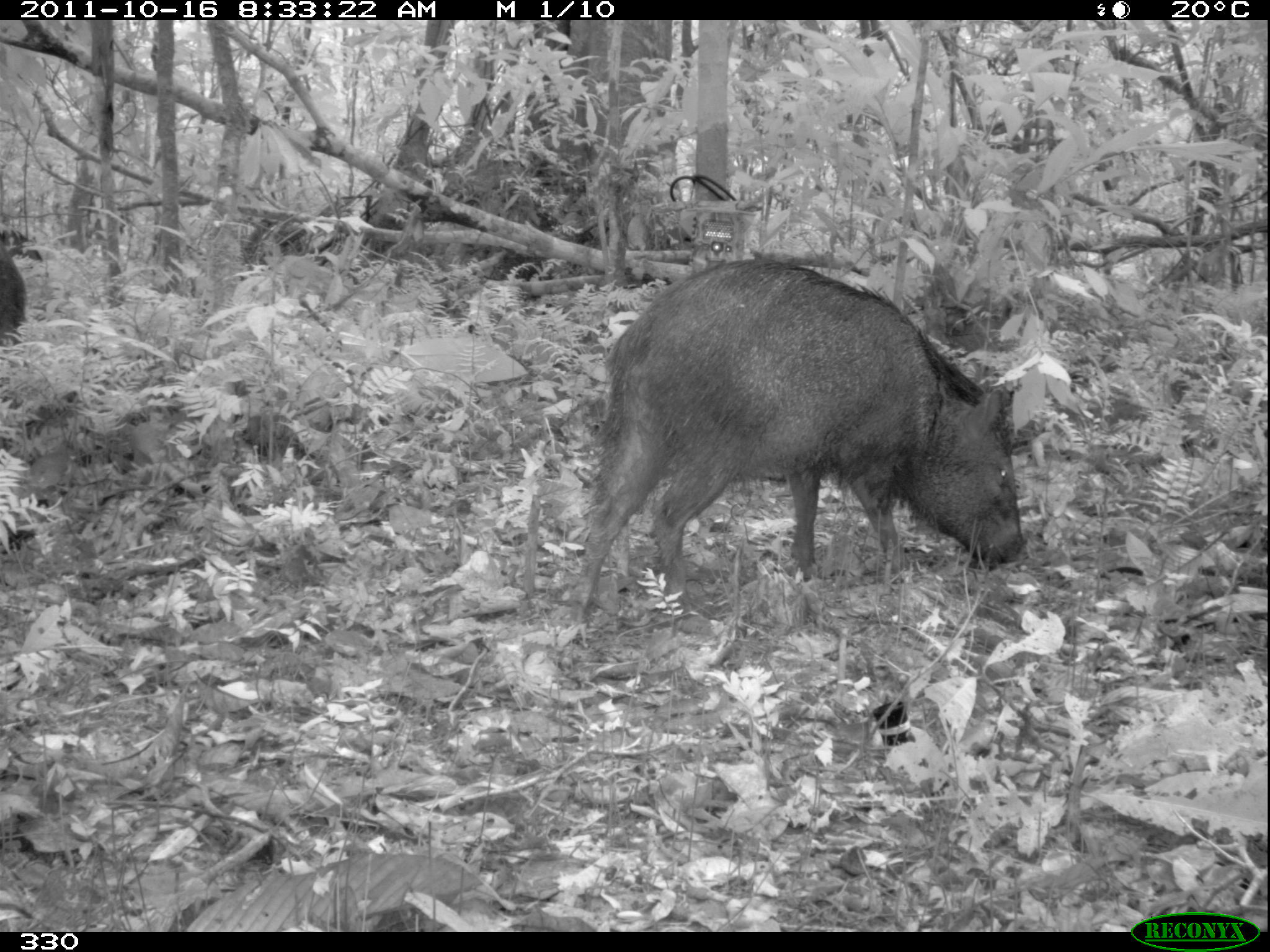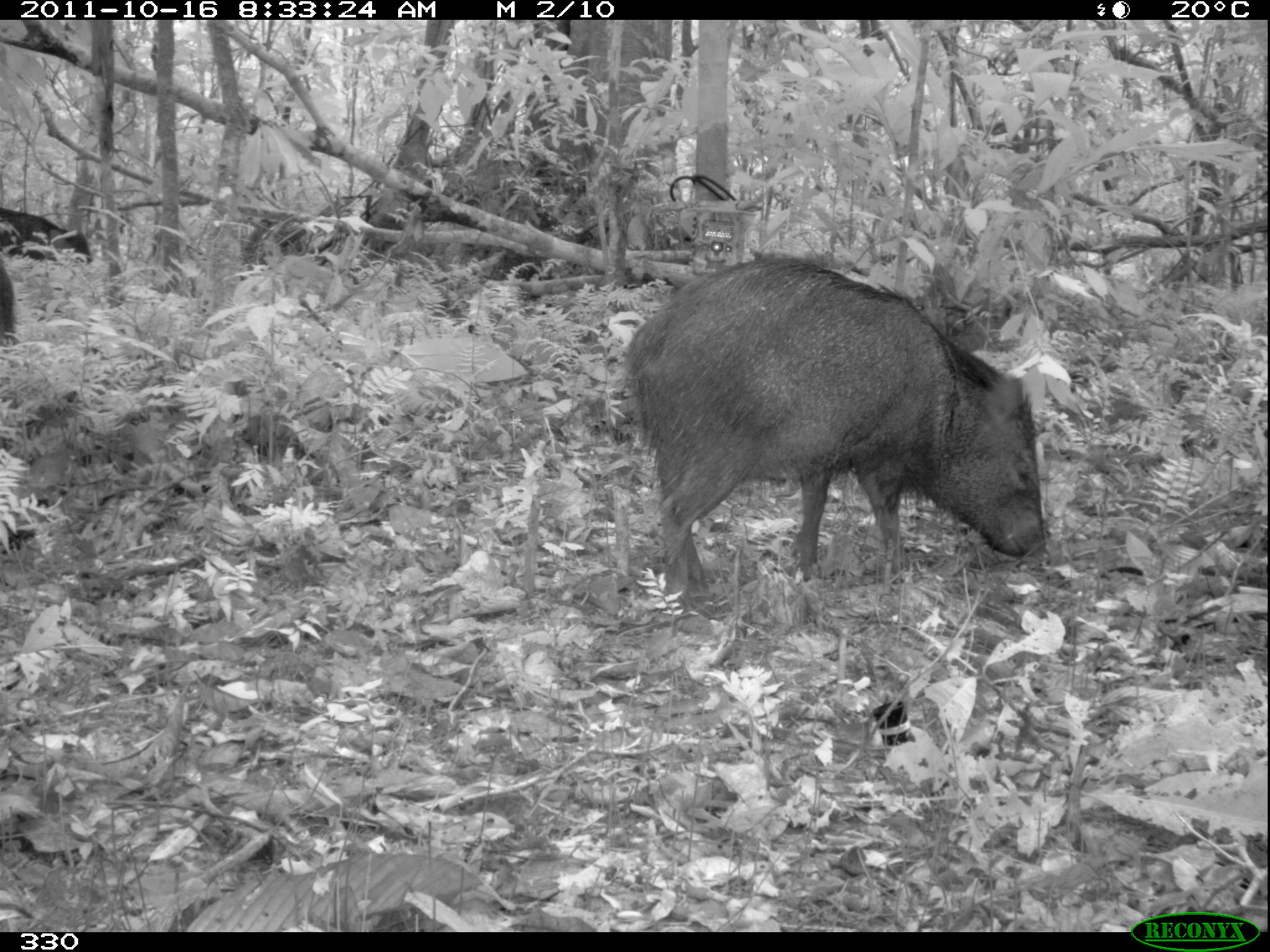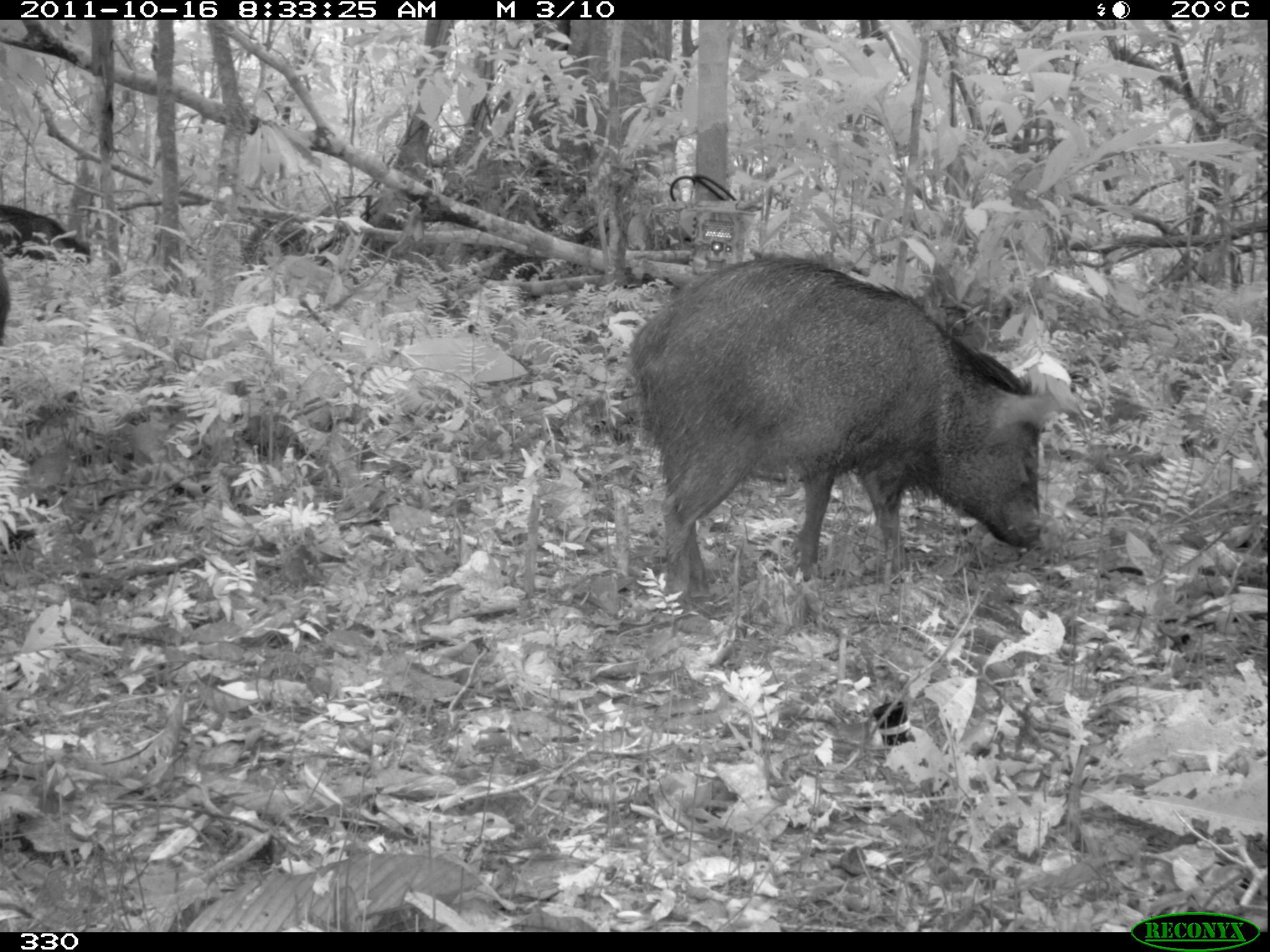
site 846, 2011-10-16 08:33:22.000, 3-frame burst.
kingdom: Animalia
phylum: Chordata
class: Mammalia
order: Artiodactyla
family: Tayassuidae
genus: Pecari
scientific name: Pecari tajacu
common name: collared peccary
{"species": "Pecari tajacu (collared peccary)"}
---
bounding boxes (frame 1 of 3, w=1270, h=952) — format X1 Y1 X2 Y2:
pecari tajacu: 563 258 1026 618; 0 244 28 345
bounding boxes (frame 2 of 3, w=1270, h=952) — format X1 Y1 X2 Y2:
pecari tajacu: 622 254 1042 598; 0 204 91 263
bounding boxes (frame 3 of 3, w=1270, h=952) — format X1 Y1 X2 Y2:
pecari tajacu: 621 251 1058 598; 0 204 101 263